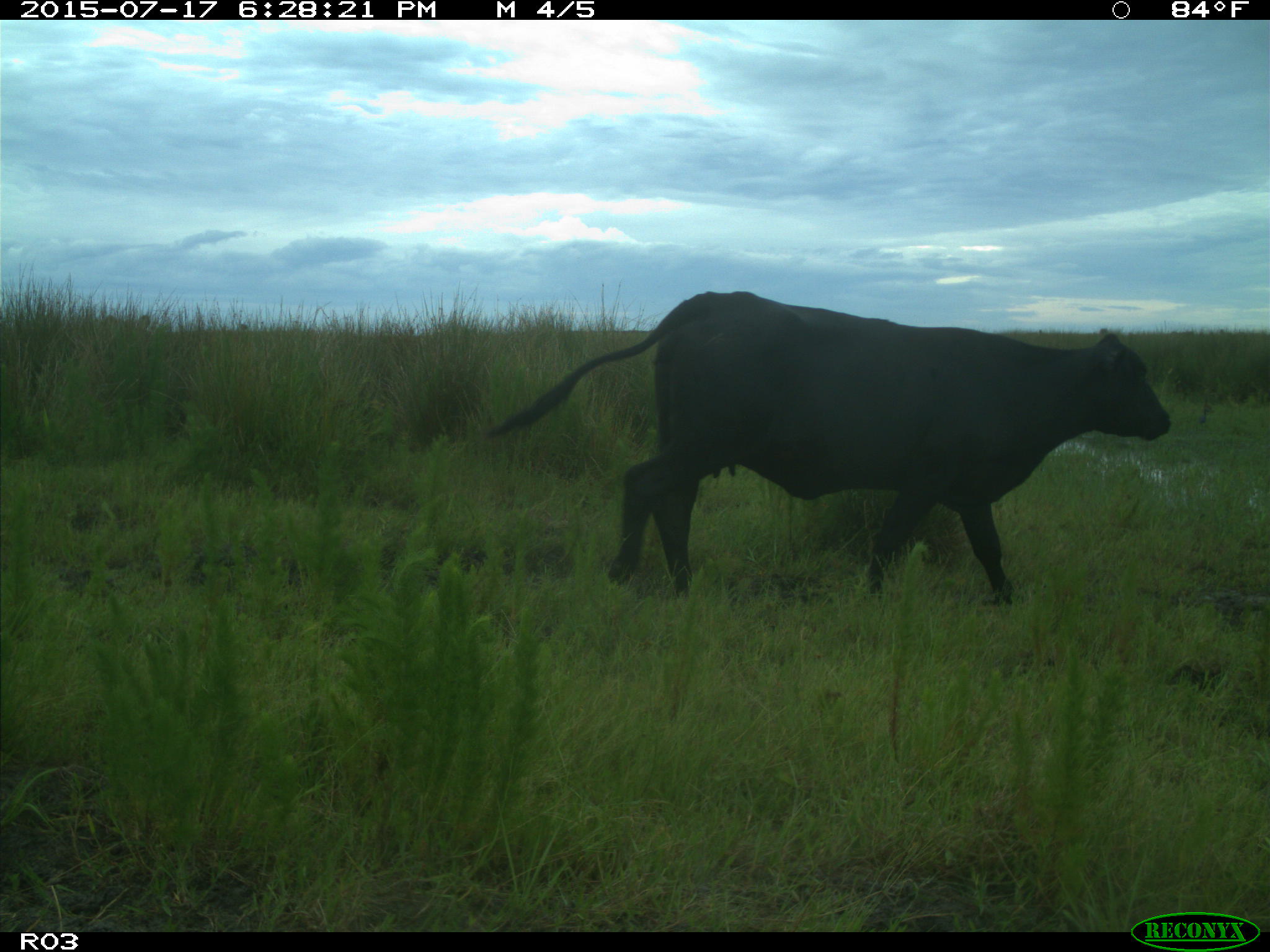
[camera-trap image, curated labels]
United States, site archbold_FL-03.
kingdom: Animalia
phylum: Chordata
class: Mammalia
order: Artiodactyla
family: Bovidae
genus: Bos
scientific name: Bos taurus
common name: domestic cow